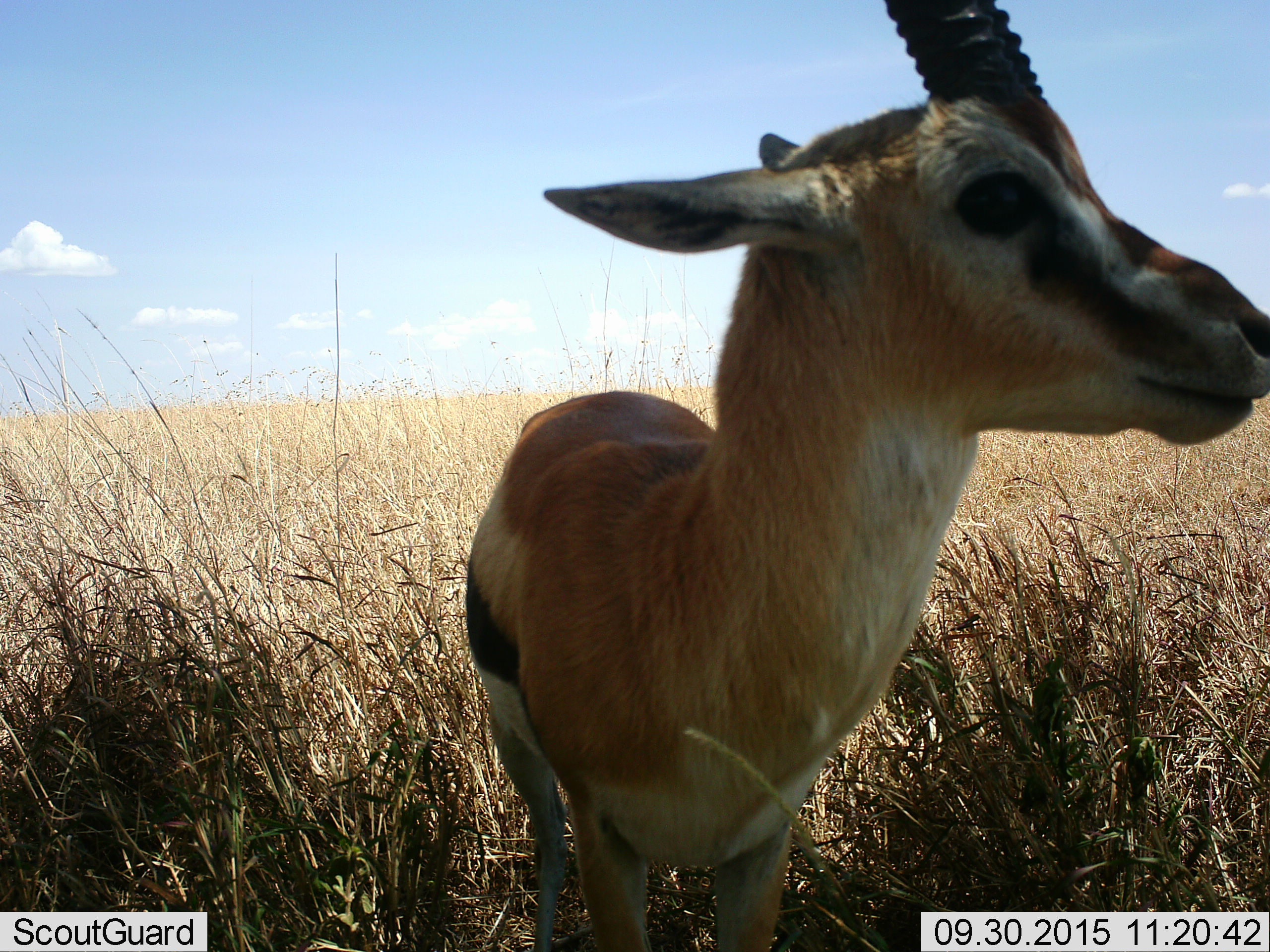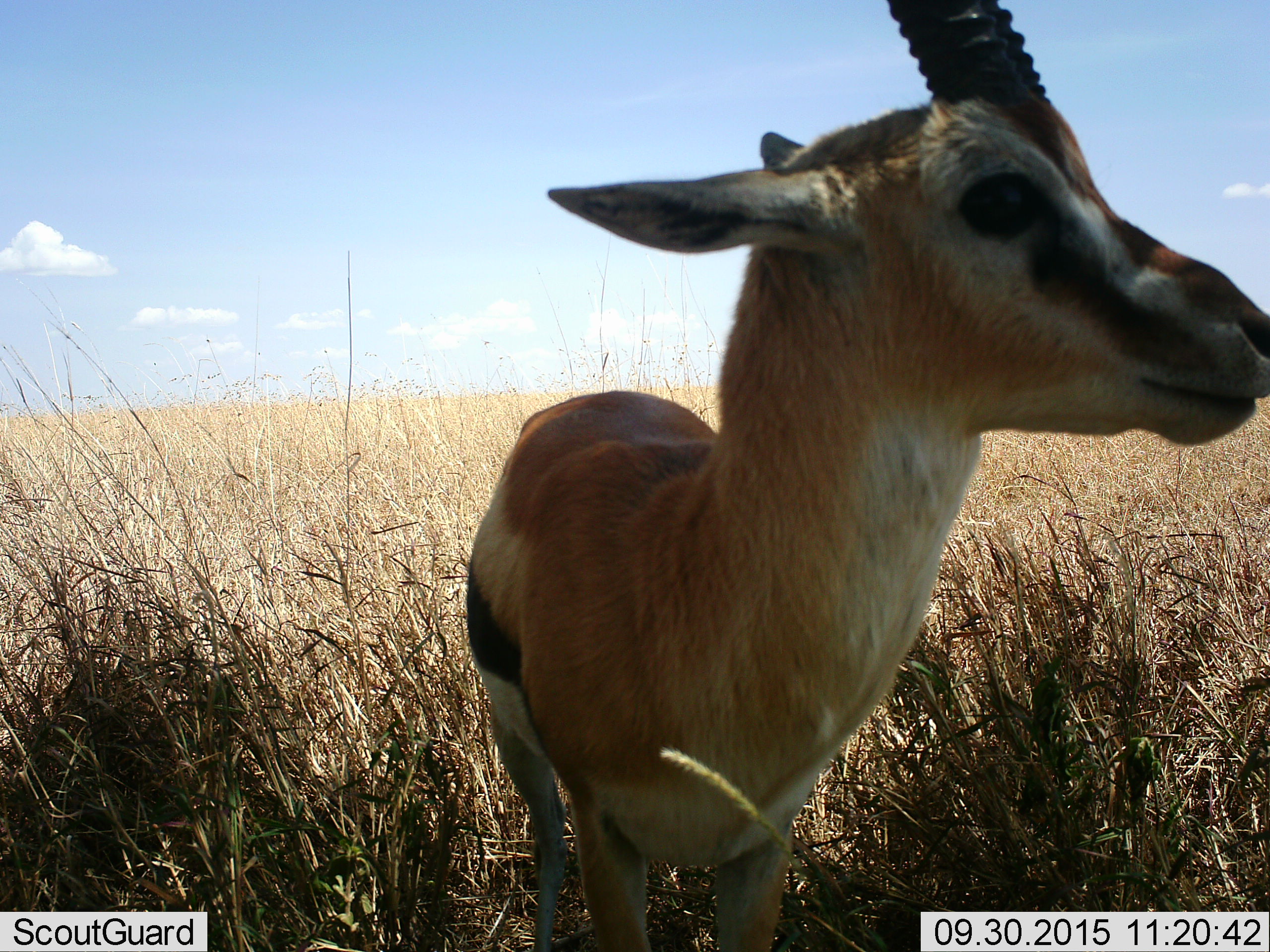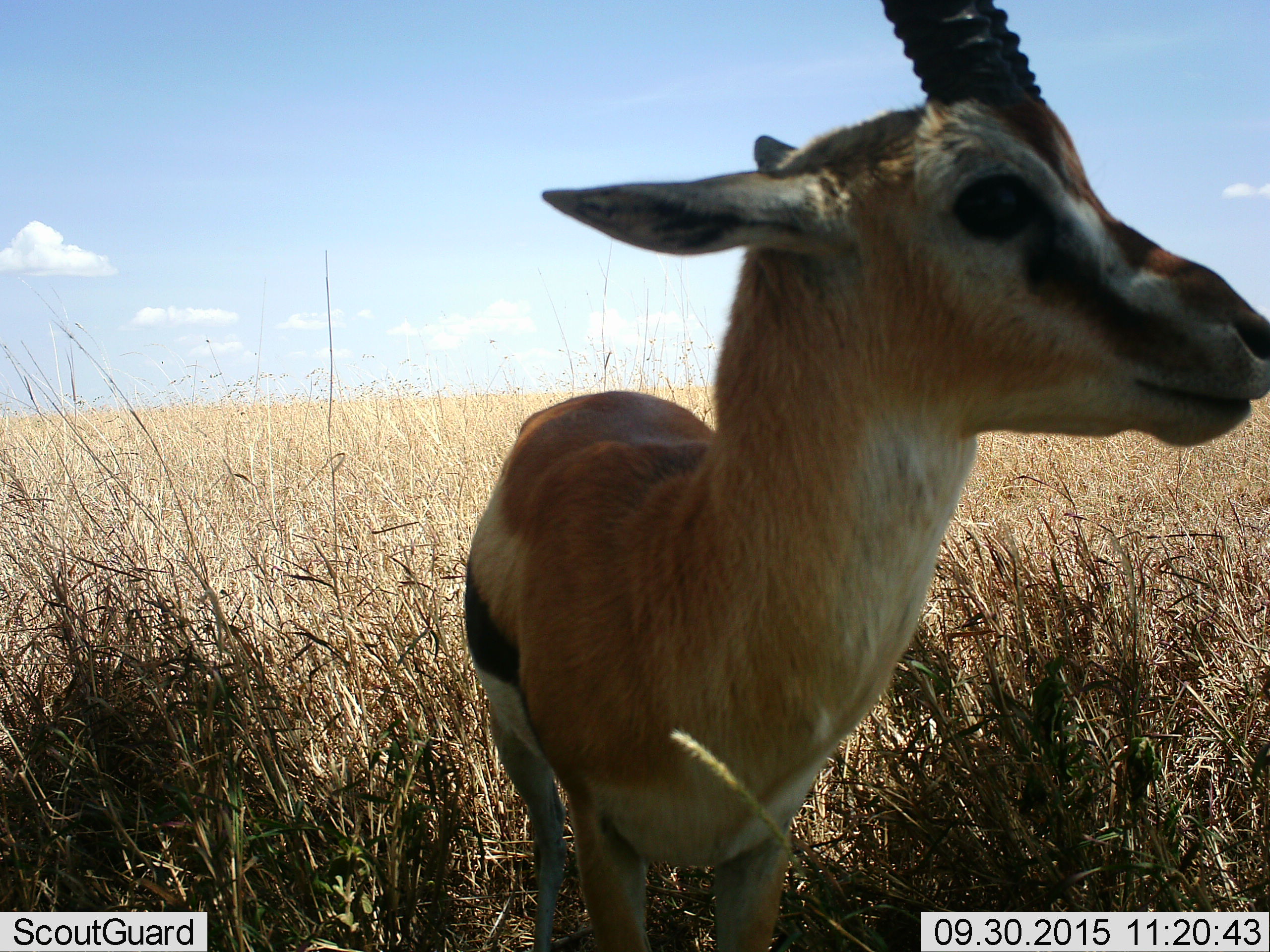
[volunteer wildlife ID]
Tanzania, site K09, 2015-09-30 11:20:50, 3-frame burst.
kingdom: Animalia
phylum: Chordata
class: Mammalia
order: Artiodactyla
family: Bovidae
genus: Eudorcas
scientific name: Eudorcas thomsonii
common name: thomson's gazelle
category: gazellethomsons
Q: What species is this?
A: Gazellethomsons (thomson's gazelle) (Eudorcas thomsonii).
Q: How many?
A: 1.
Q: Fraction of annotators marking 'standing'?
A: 100%.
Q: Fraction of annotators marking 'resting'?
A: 0%.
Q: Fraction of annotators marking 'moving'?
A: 0%.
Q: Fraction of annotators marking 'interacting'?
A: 0%.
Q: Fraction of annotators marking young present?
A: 0%.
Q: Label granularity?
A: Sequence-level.